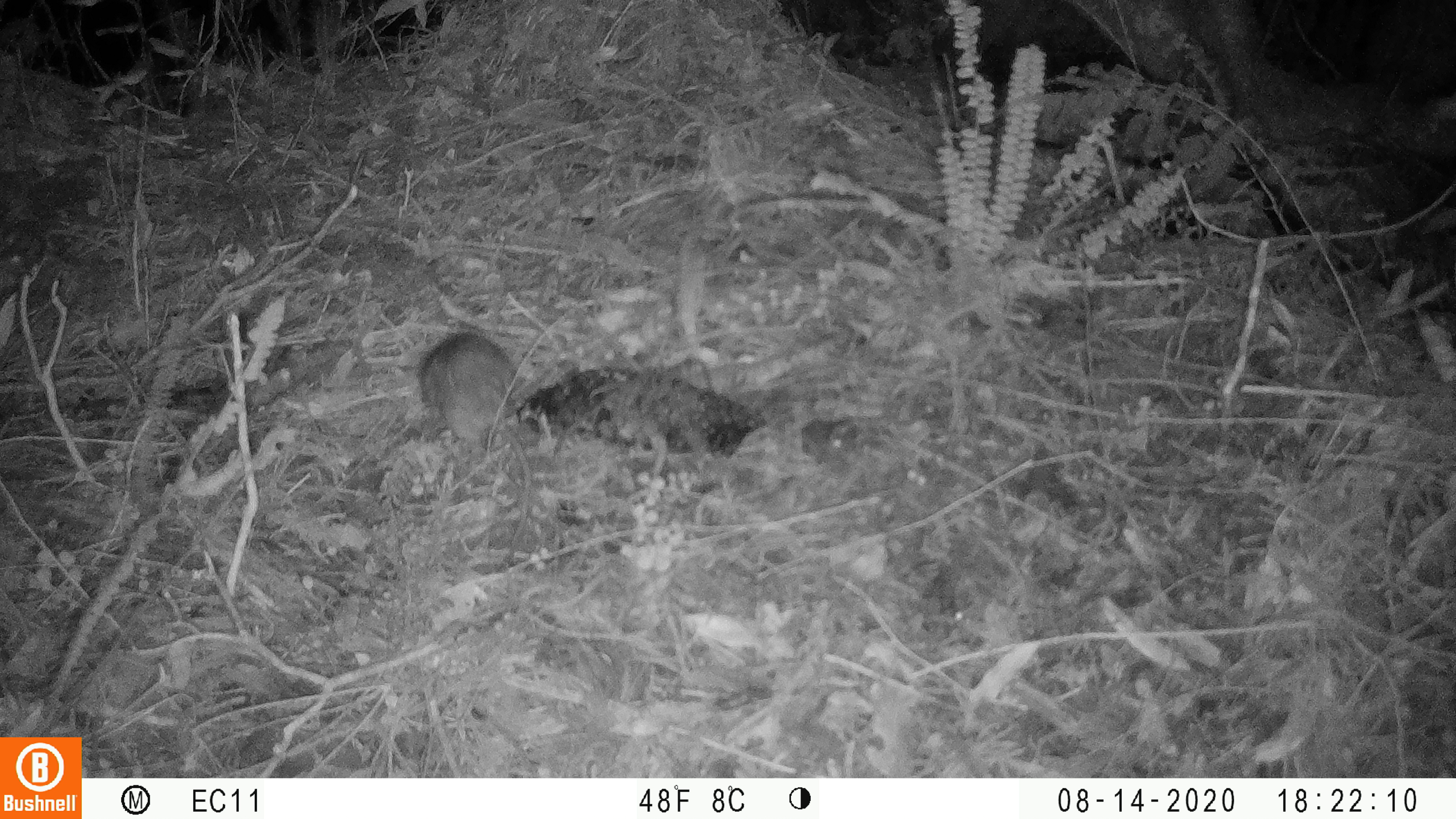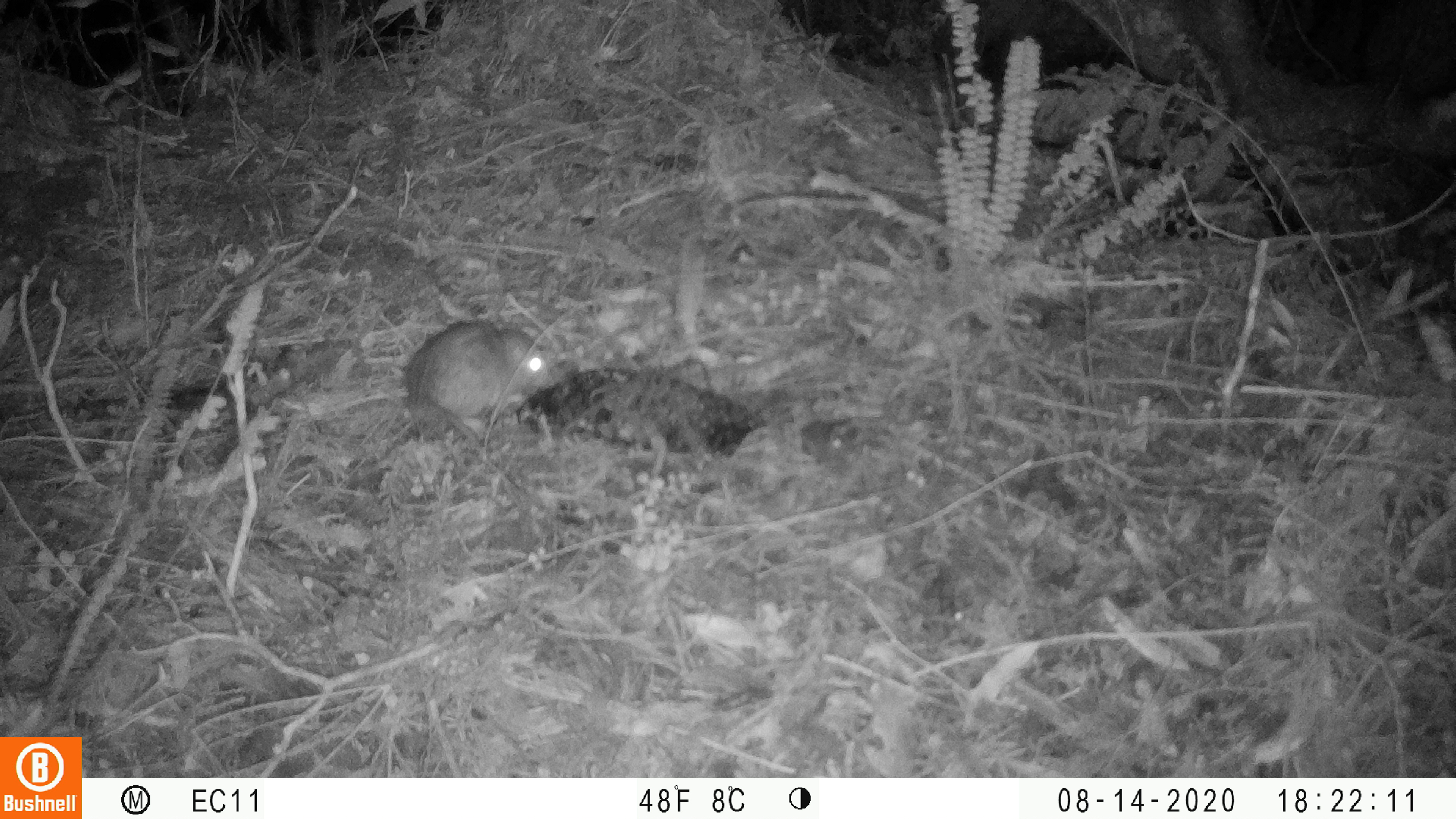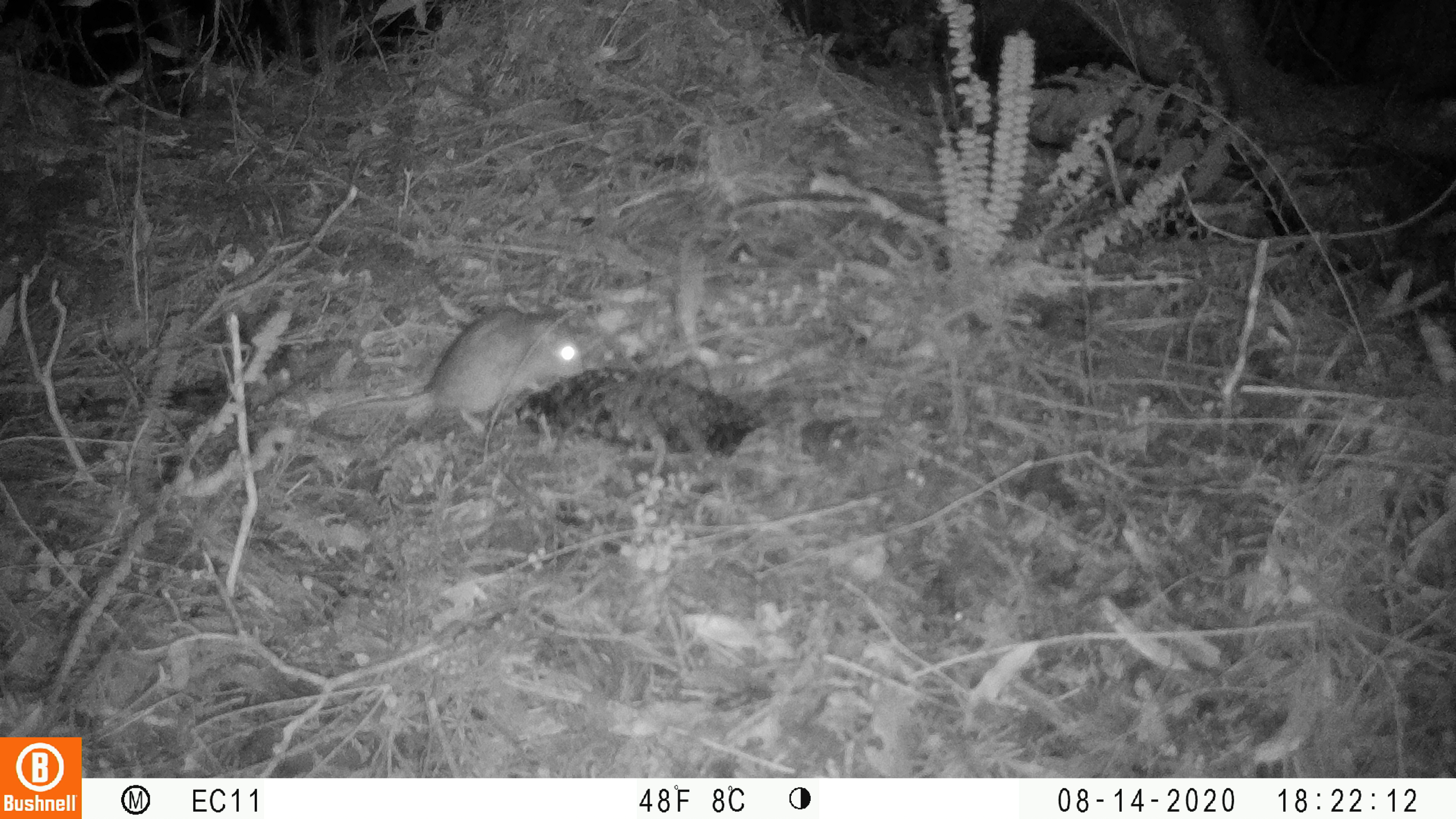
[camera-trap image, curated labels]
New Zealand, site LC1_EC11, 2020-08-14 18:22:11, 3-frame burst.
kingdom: Animalia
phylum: Chordata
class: Mammalia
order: Rodentia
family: Muridae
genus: Rattus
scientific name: Rattus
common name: rat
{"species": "rat (Rattus)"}